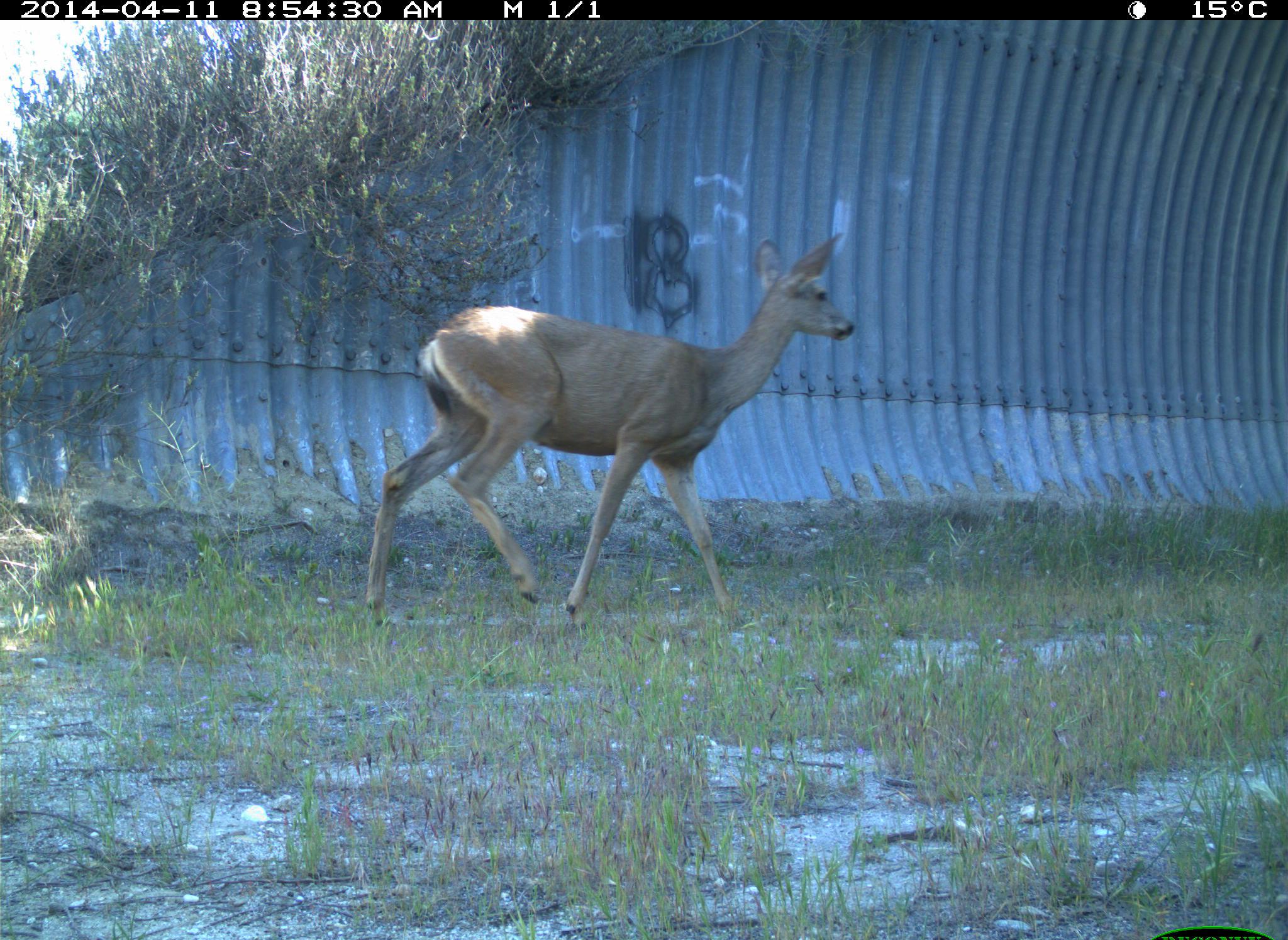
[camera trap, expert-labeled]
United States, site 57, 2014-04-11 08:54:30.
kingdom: Animalia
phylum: Chordata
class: Mammalia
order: Artiodactyla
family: Cervidae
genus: Odocoileus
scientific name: Odocoileus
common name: deer